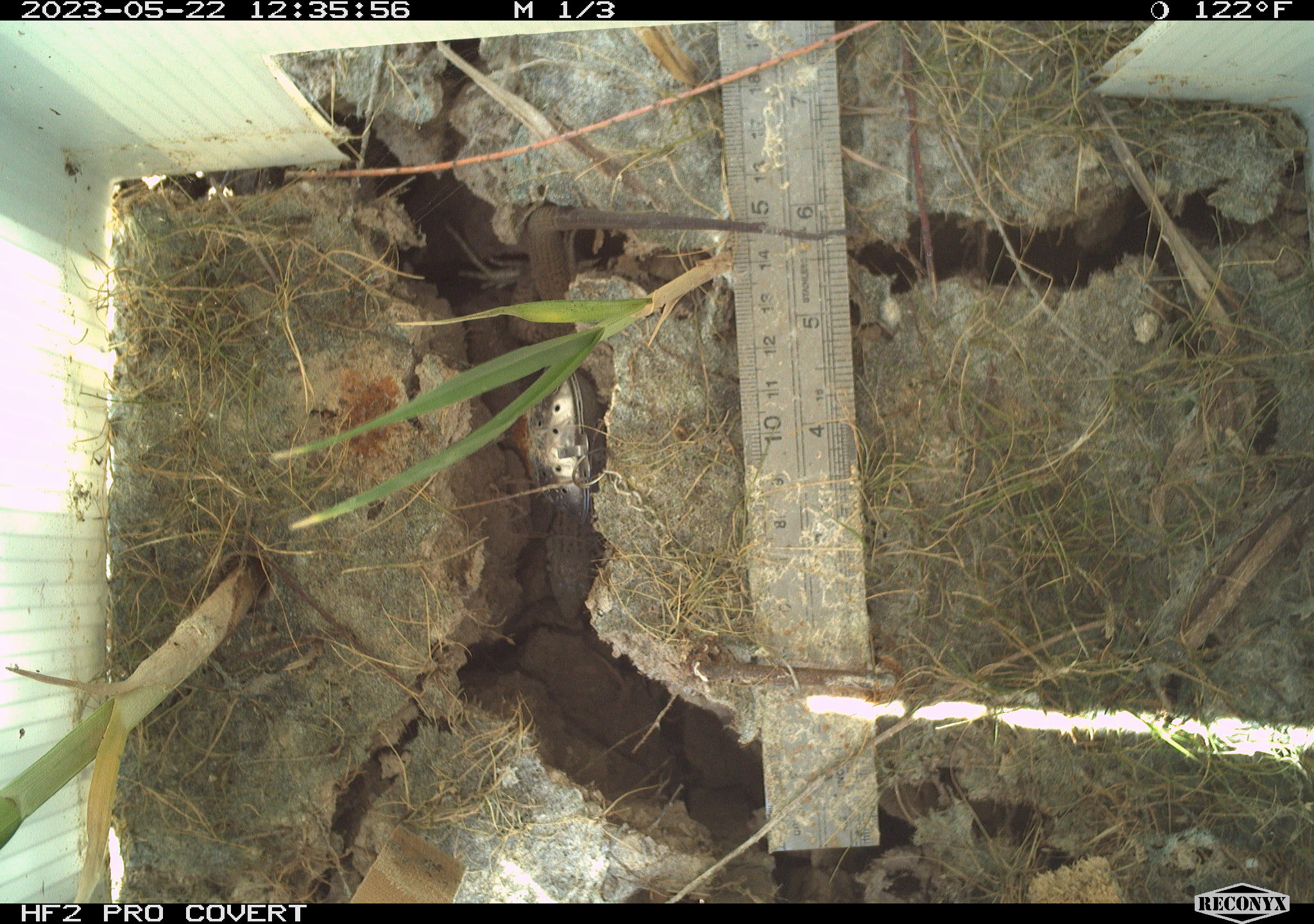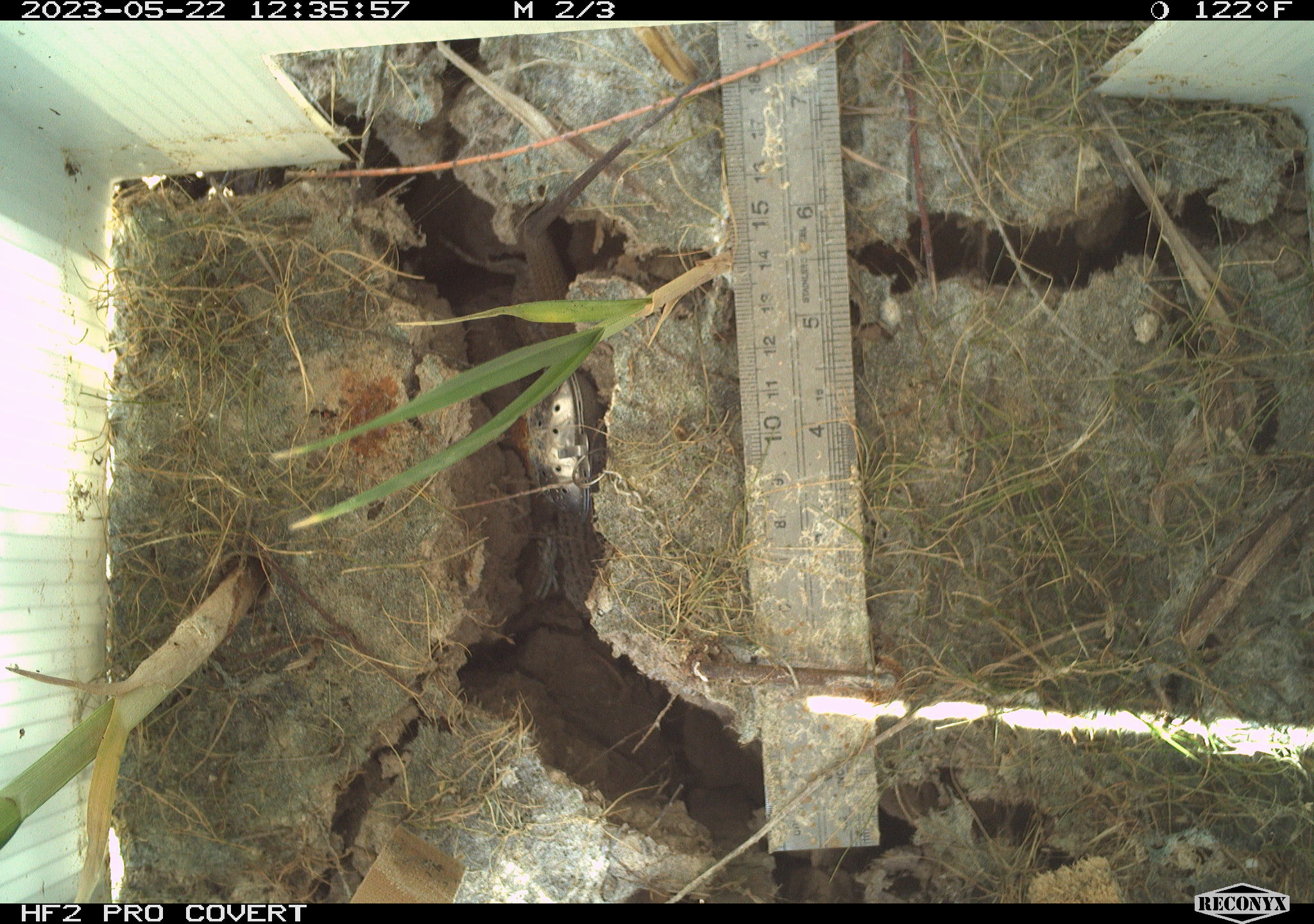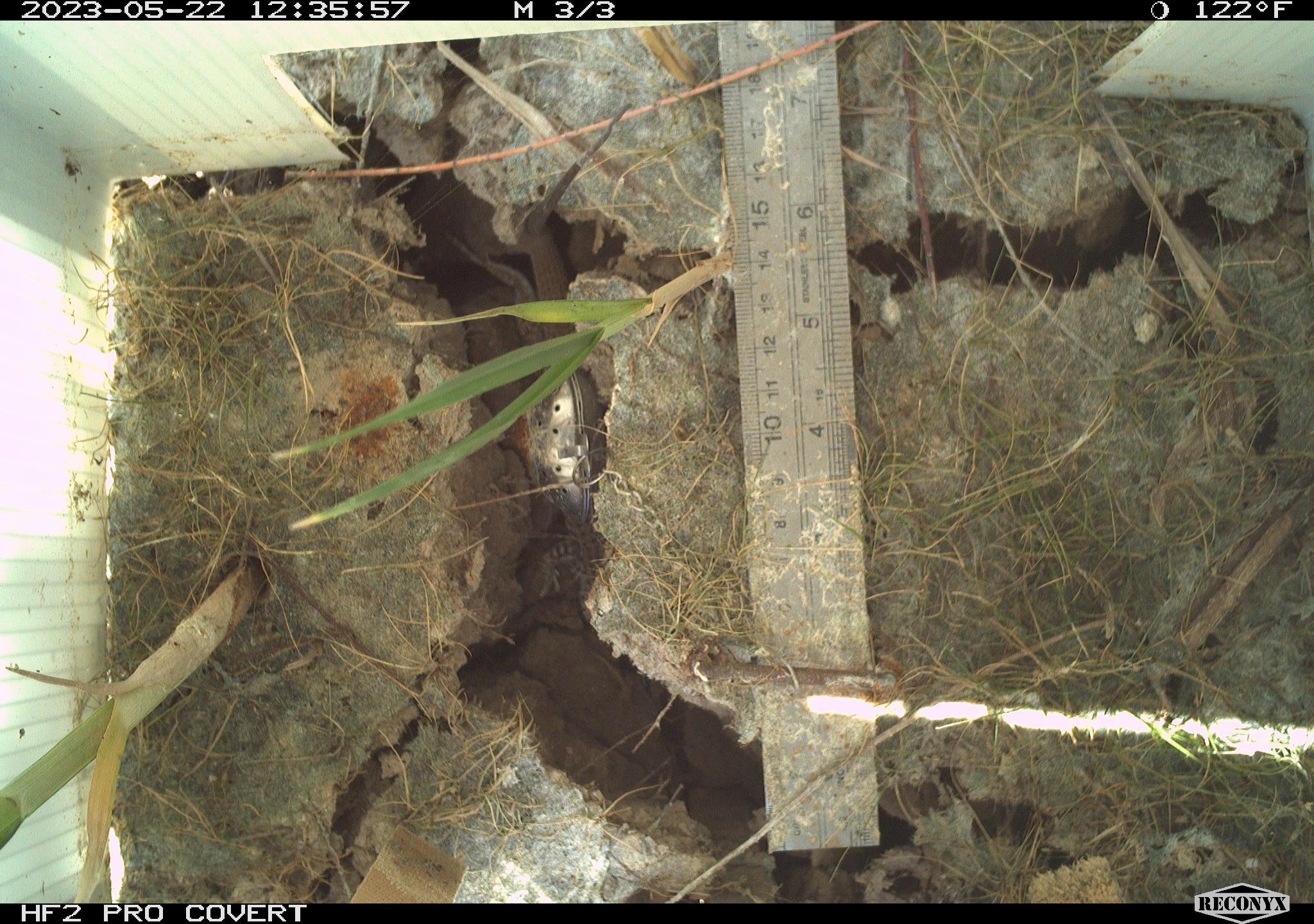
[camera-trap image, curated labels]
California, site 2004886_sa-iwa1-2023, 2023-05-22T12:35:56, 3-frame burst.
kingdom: Animalia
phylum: Chordata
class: Reptilia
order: Squamata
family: Teiidae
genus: Aspidoscelis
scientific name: Aspidoscelis tigris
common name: western whiptail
Western whiptail (Aspidoscelis tigris).